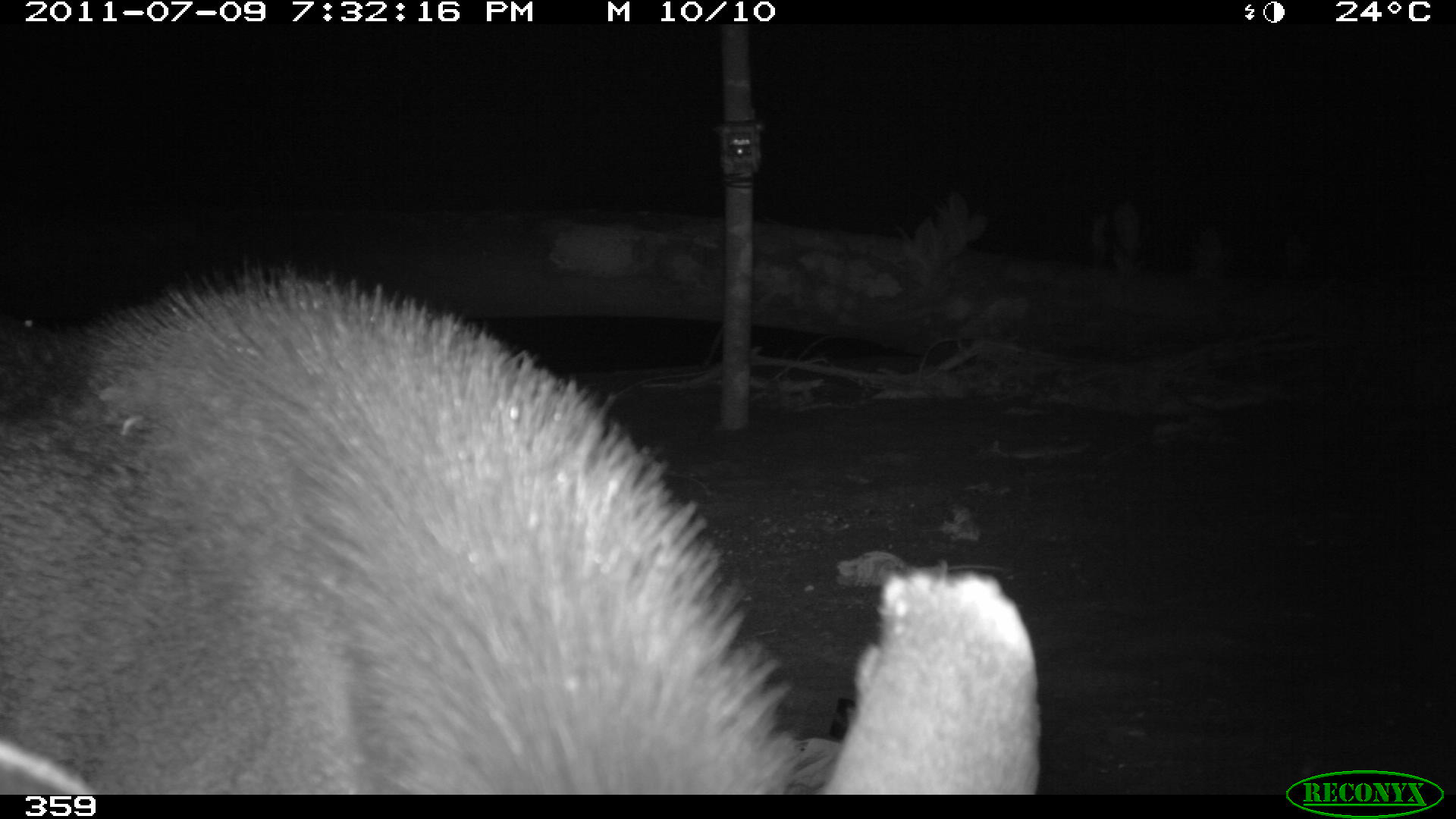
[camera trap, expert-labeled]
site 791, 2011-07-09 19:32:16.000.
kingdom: Animalia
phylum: Chordata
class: Mammalia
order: Perissodactyla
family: Tapiridae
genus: Tapirus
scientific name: Tapirus terrestris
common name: south american tapir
Tapirus terrestris (south american tapir).